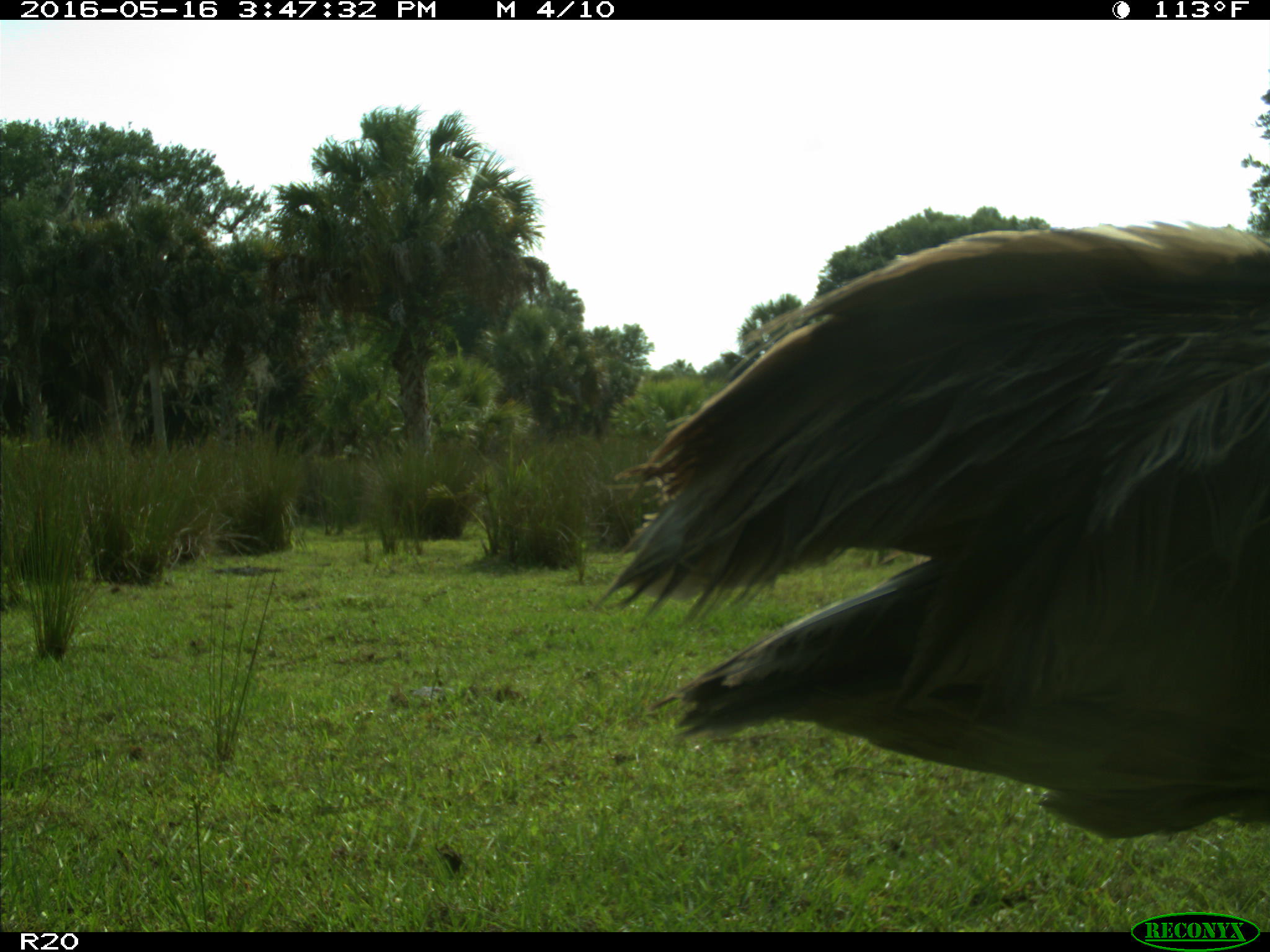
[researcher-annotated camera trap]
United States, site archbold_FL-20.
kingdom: Animalia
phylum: Chordata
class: Aves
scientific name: Aves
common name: birds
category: unidentified bird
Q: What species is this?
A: Unidentified bird (birds) (Aves).